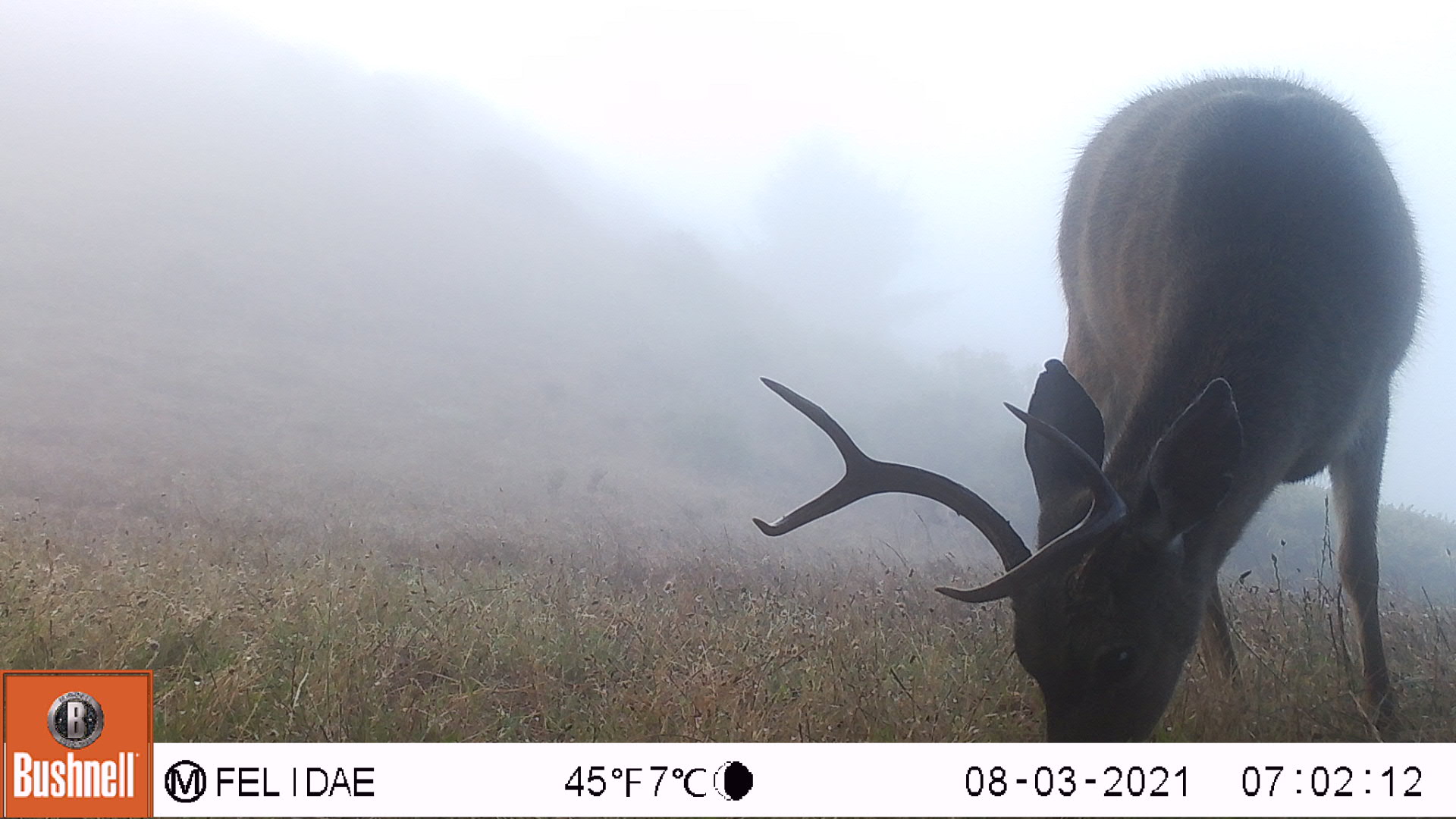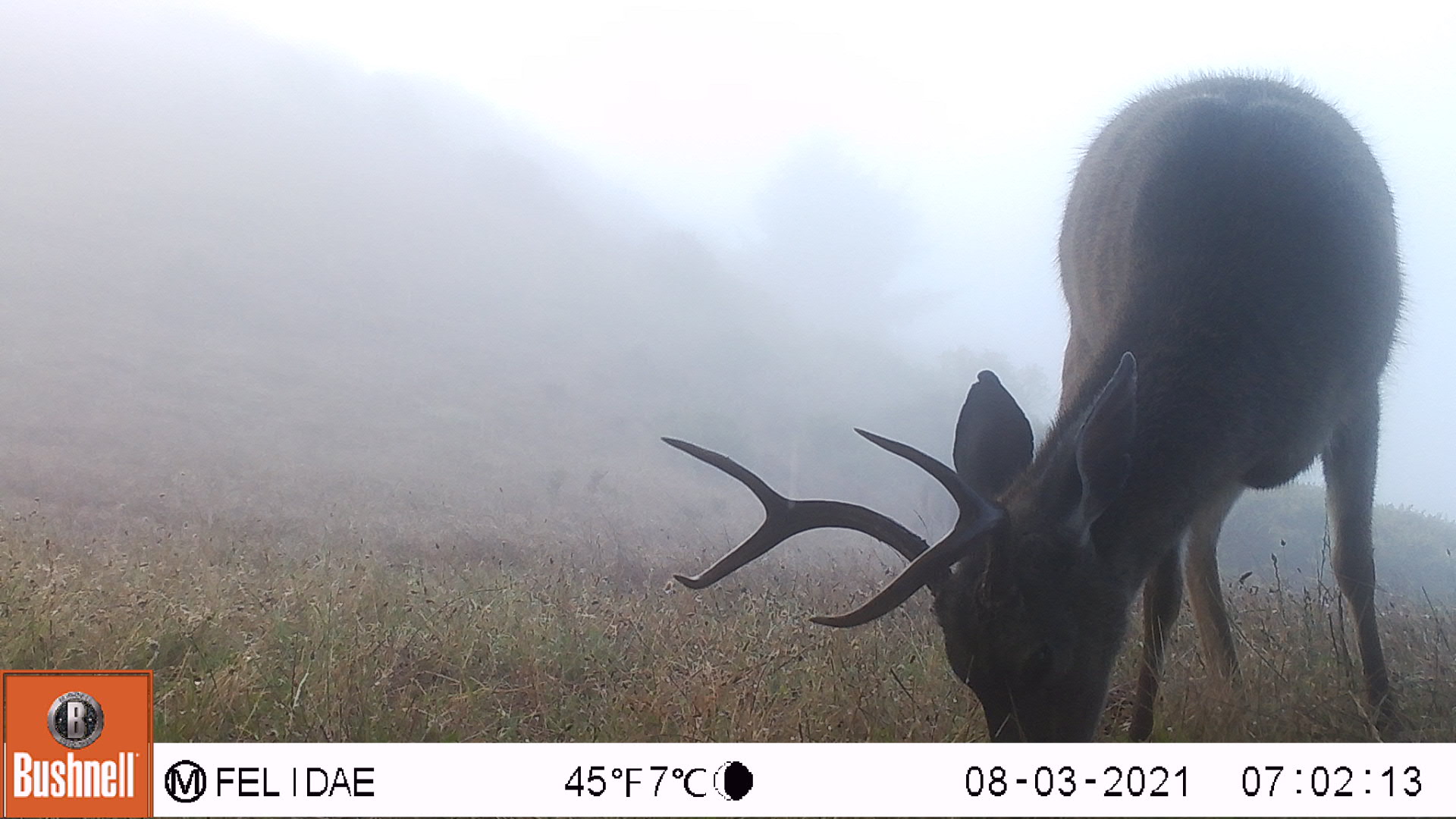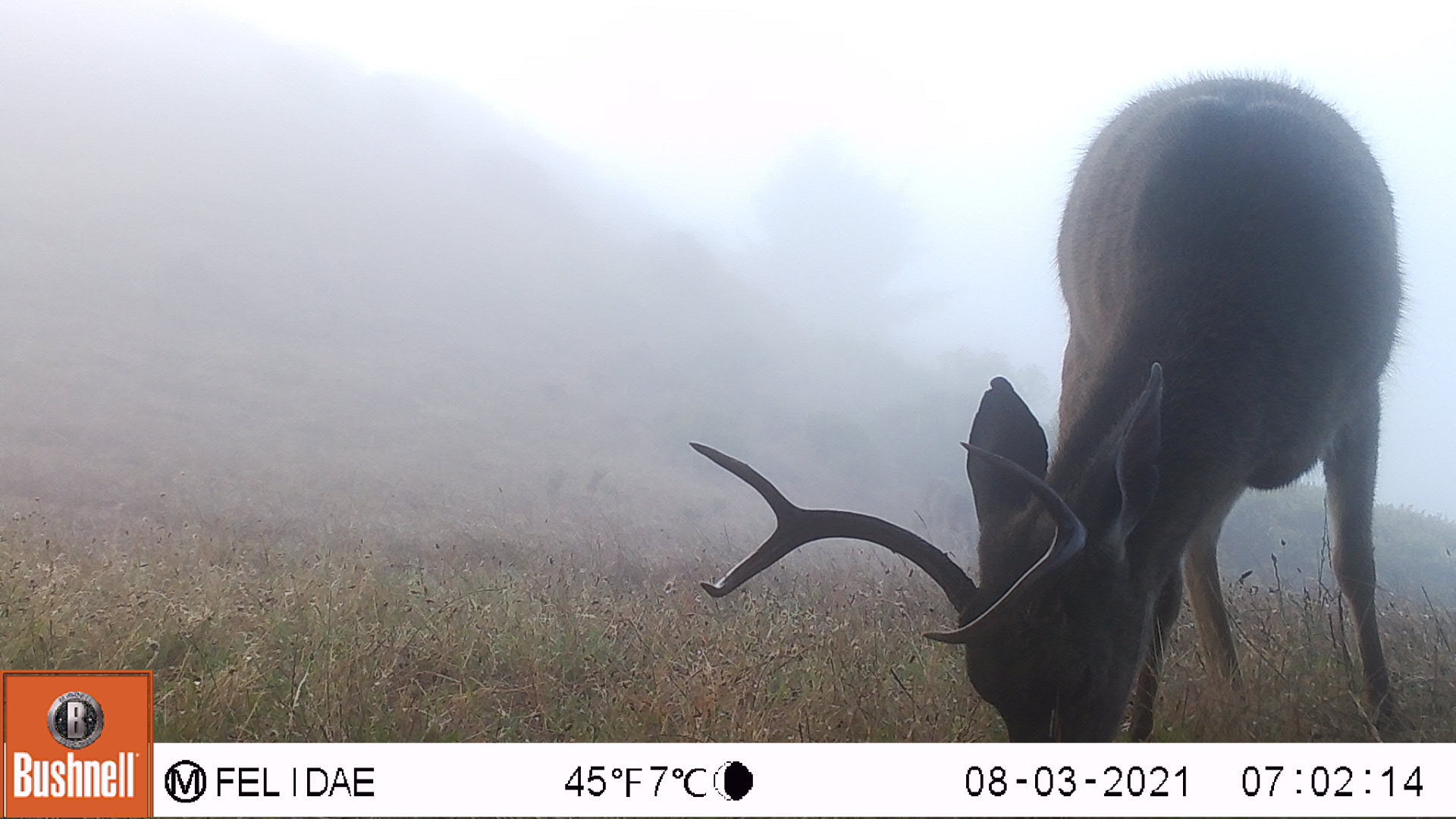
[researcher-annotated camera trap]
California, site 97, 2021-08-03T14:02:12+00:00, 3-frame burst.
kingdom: Animalia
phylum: Chordata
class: Mammalia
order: Artiodactyla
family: Cervidae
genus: Odocoileus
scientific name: Odocoileus hemionus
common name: mule deer